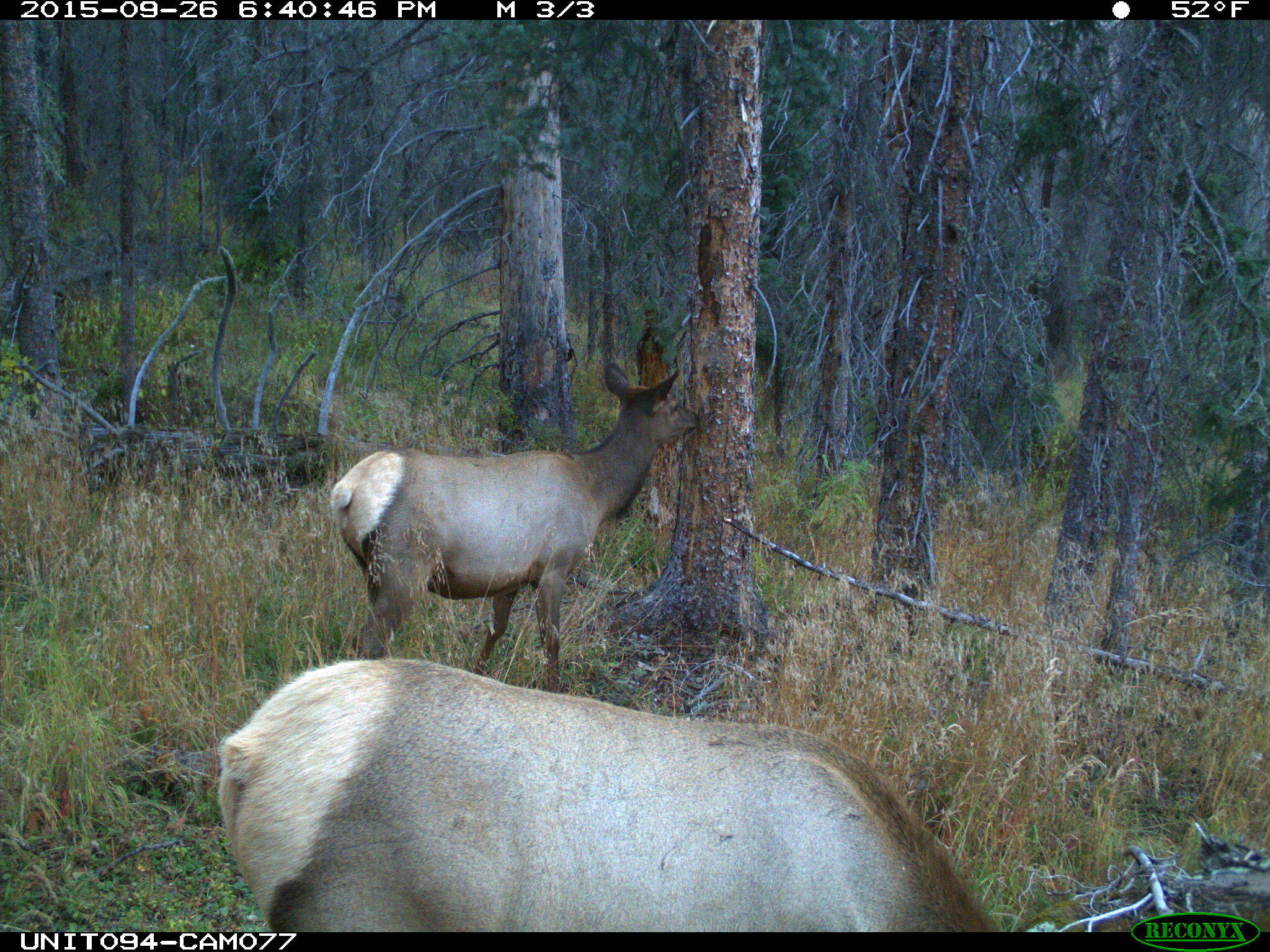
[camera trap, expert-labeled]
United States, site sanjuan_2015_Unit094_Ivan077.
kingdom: Animalia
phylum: Chordata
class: Mammalia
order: Artiodactyla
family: Cervidae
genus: Cervus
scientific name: Cervus elaphus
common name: red deer